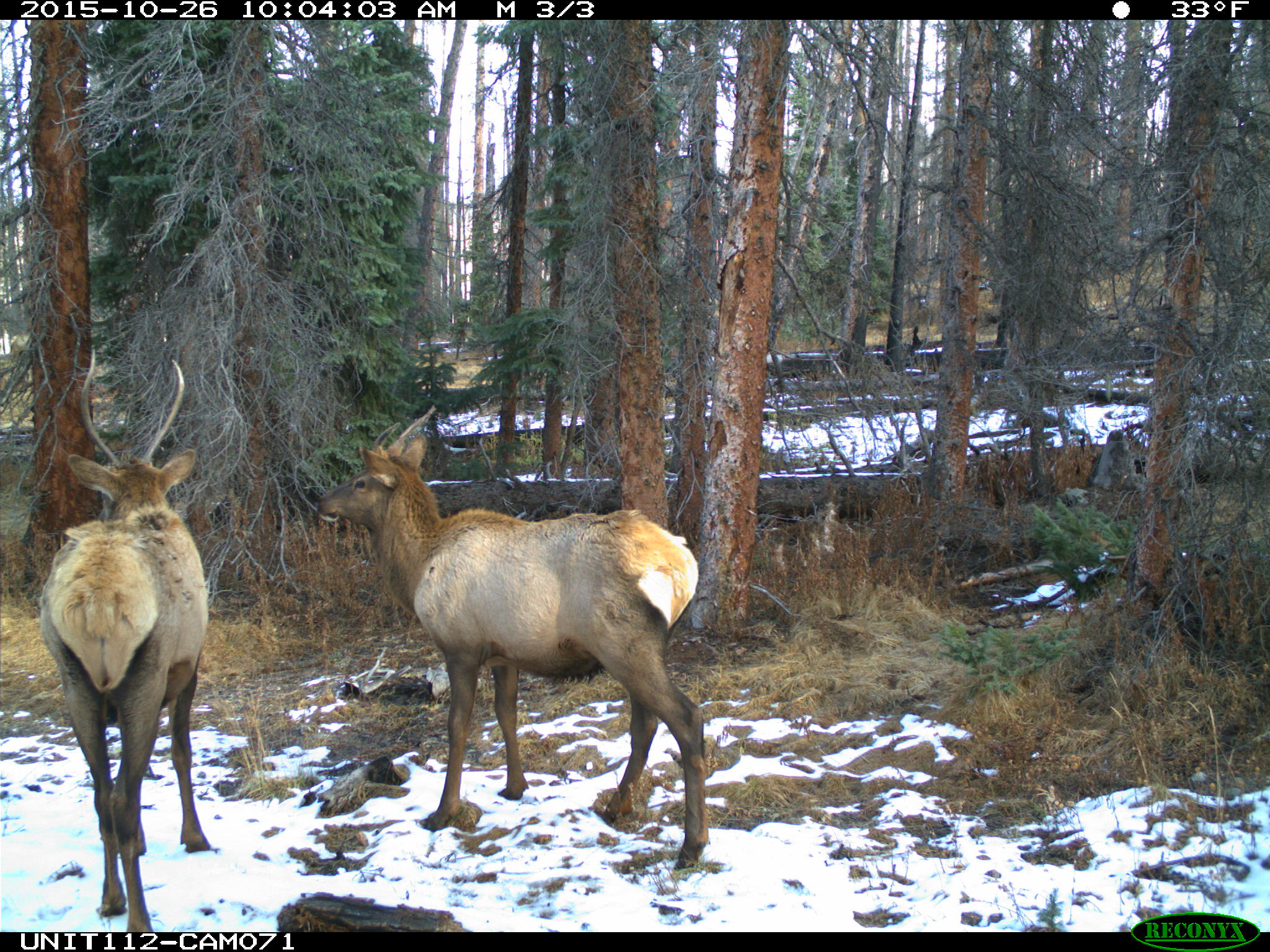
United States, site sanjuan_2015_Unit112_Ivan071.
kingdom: Animalia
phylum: Chordata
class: Mammalia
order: Artiodactyla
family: Cervidae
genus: Cervus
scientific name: Cervus elaphus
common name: red deer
Cervus elaphus (red deer).